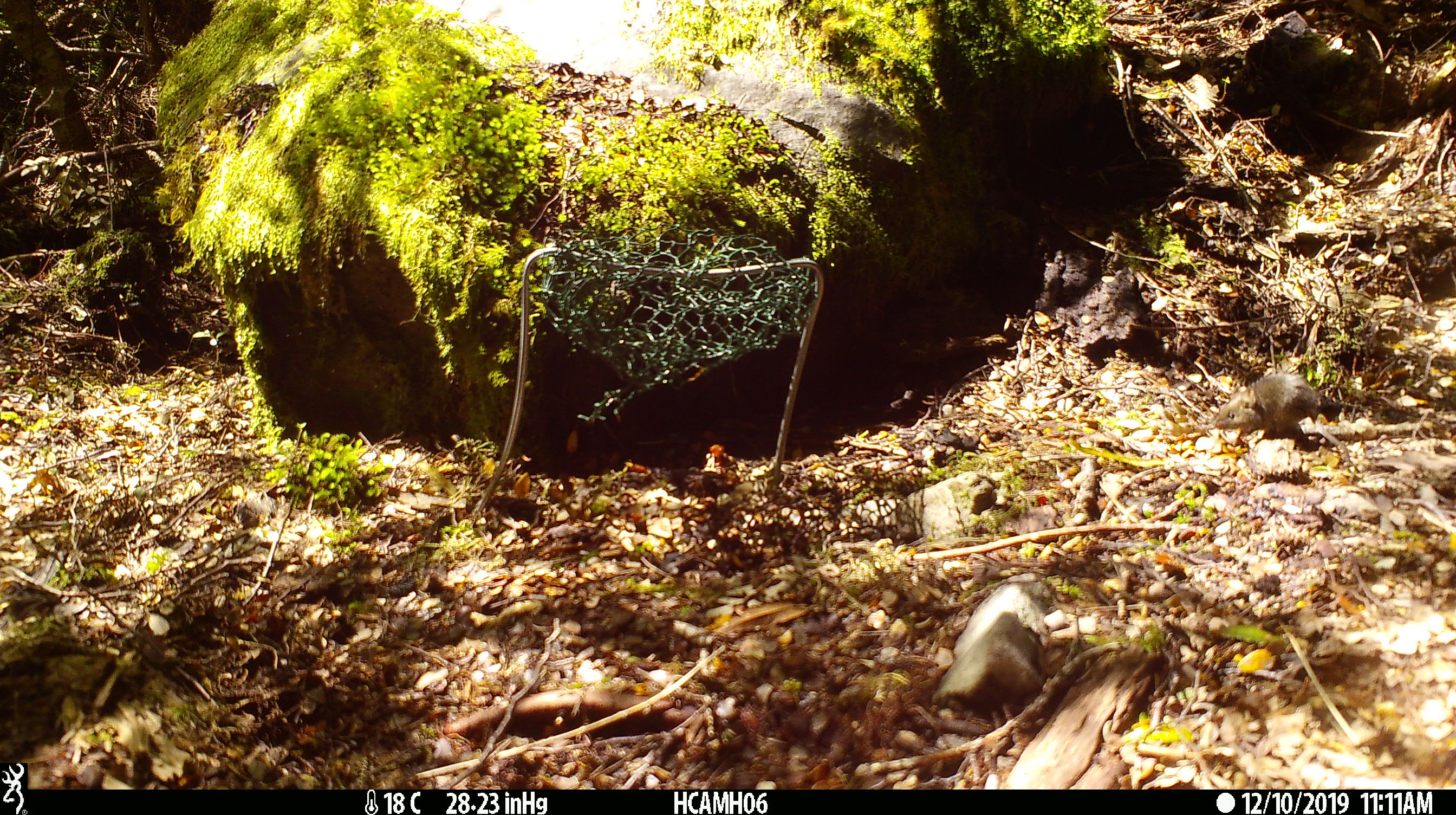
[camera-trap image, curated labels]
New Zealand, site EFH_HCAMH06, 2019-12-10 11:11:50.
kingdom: Animalia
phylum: Chordata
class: Mammalia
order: Rodentia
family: Muridae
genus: Mus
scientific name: Mus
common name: mouse